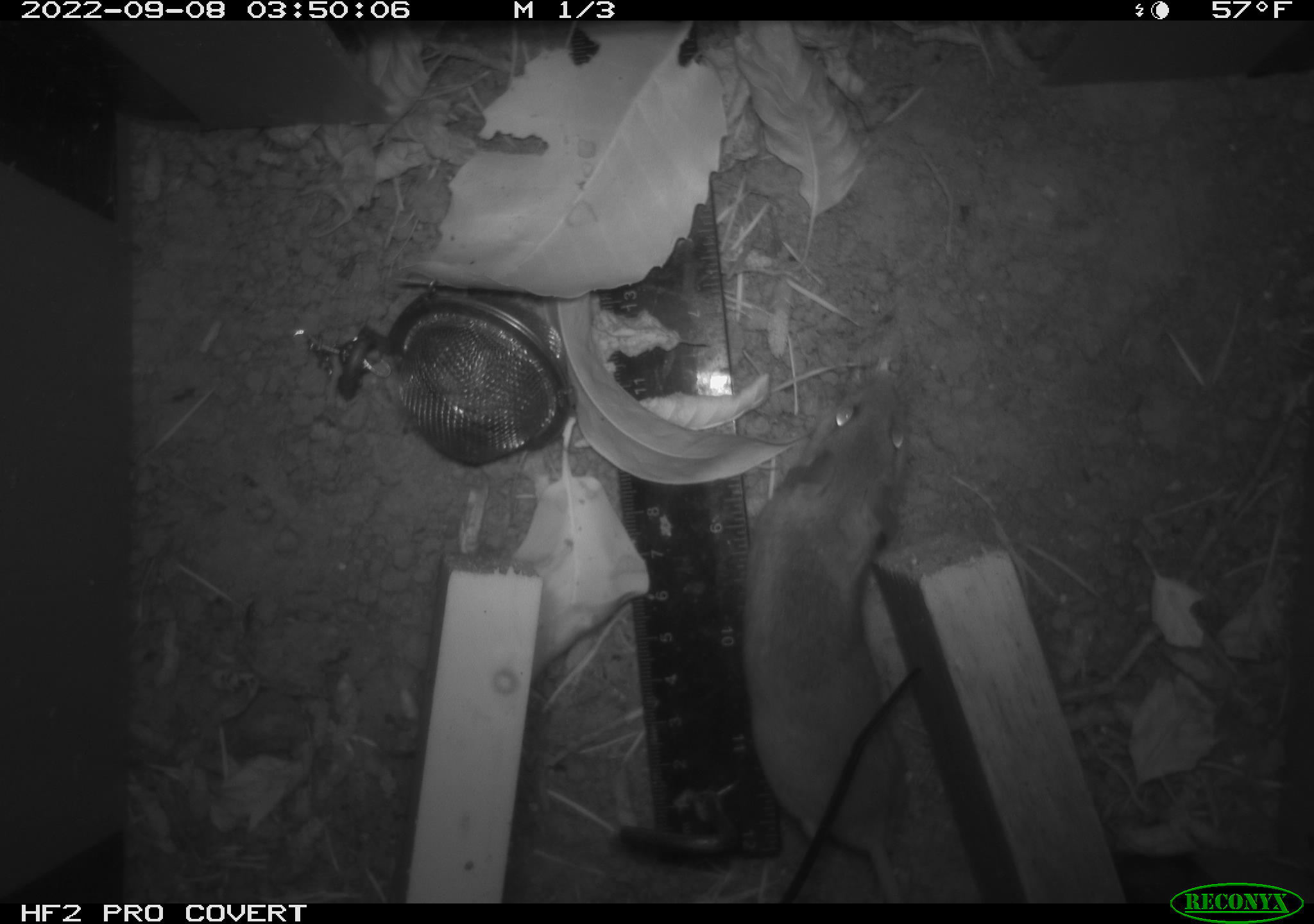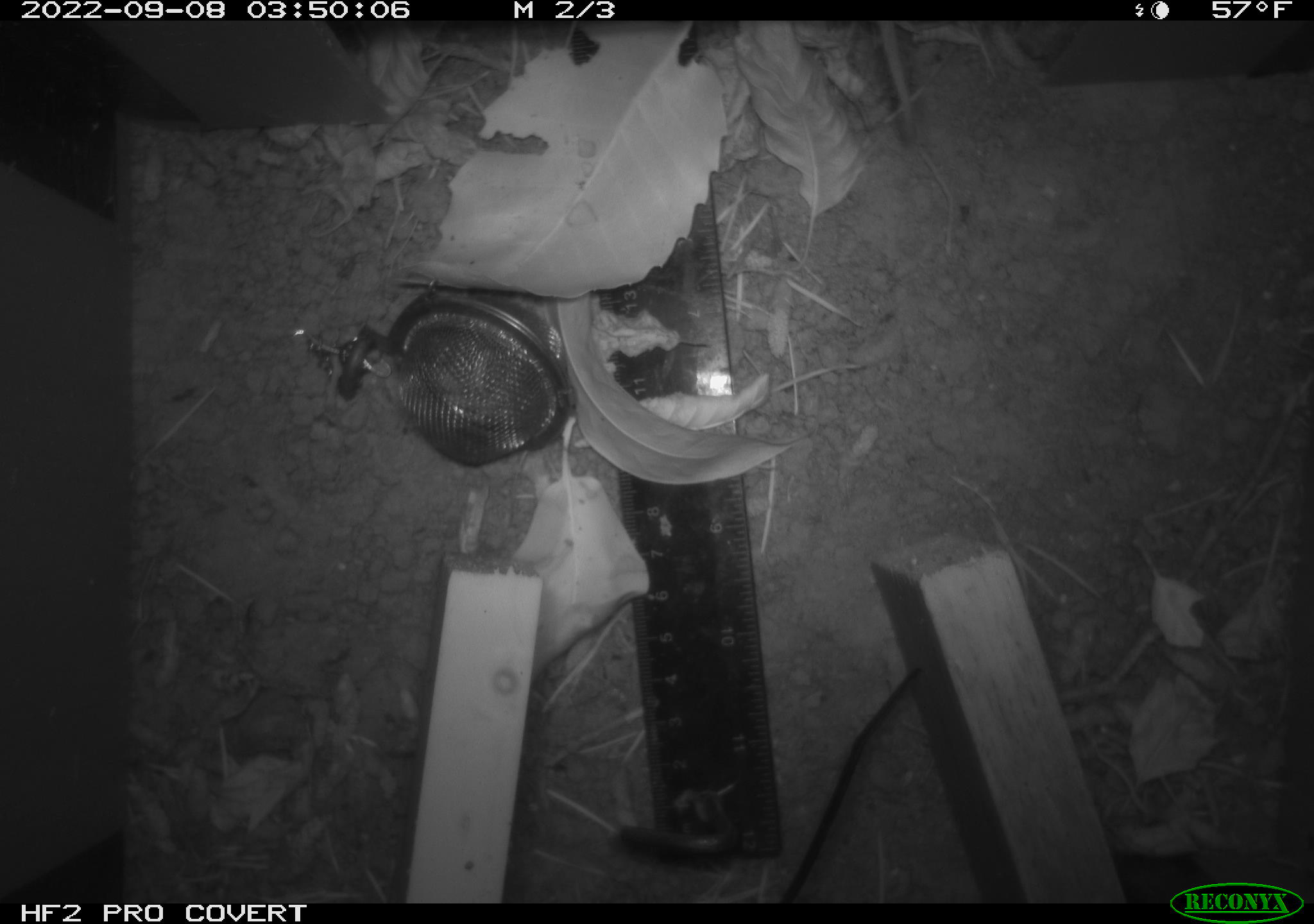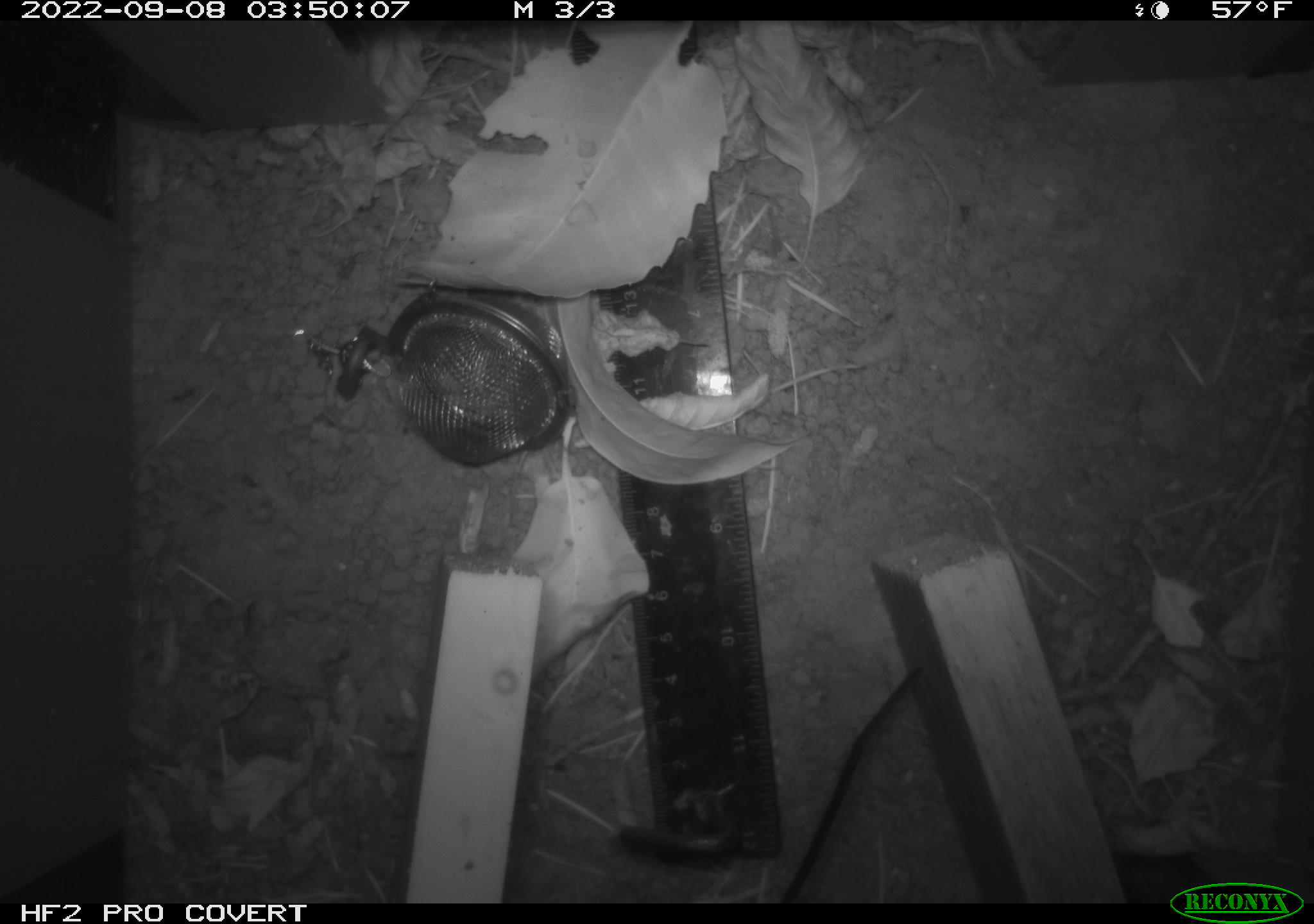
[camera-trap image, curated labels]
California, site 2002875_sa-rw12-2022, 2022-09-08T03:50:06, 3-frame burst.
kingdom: Animalia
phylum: Chordata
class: Mammalia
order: Rodentia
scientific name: Rodentia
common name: rodent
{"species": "rodent (Rodentia)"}